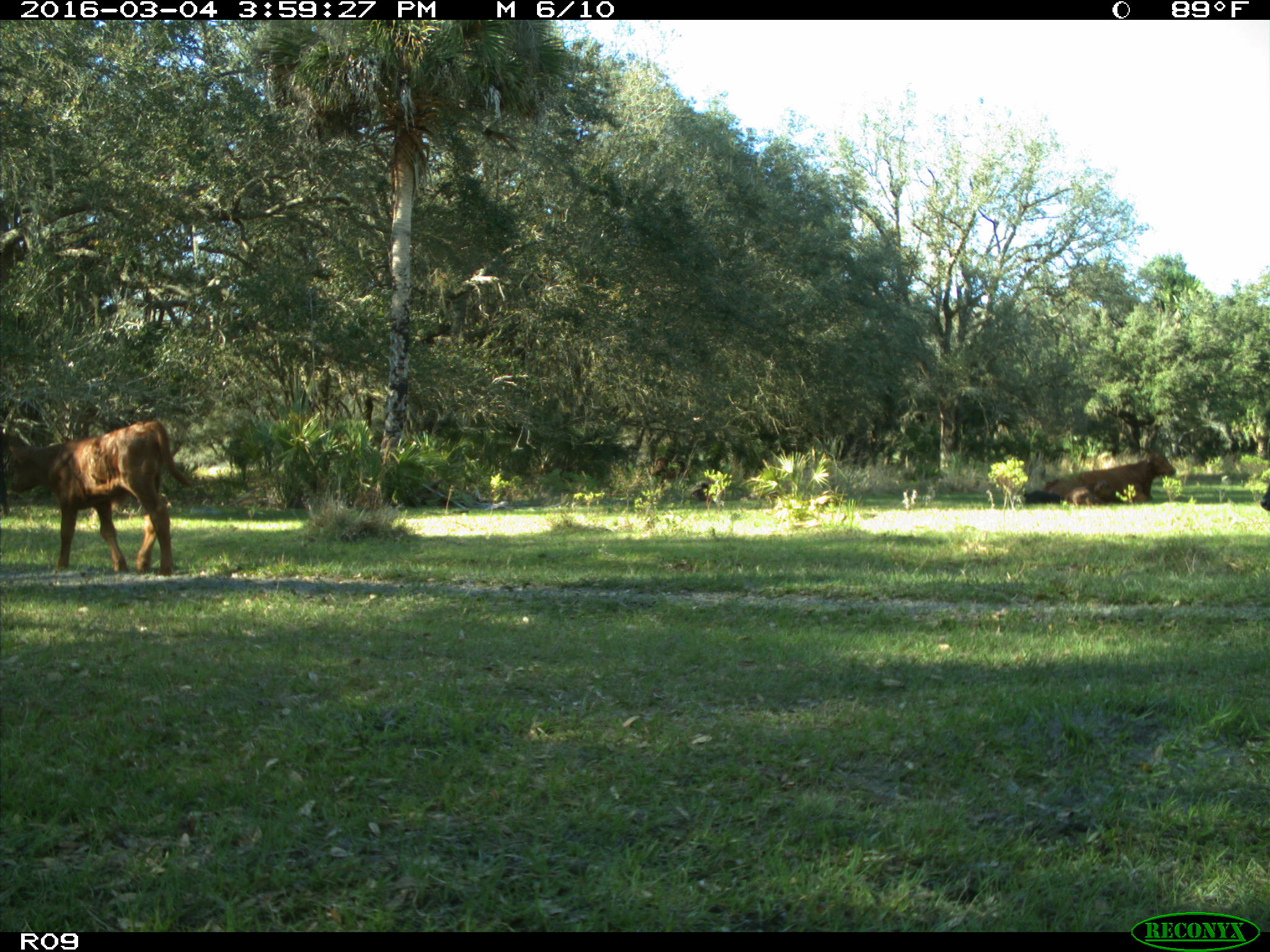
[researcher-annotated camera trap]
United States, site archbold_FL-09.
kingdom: Animalia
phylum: Chordata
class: Mammalia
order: Artiodactyla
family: Bovidae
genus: Bos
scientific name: Bos taurus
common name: domestic cow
Bos taurus (domestic cow).